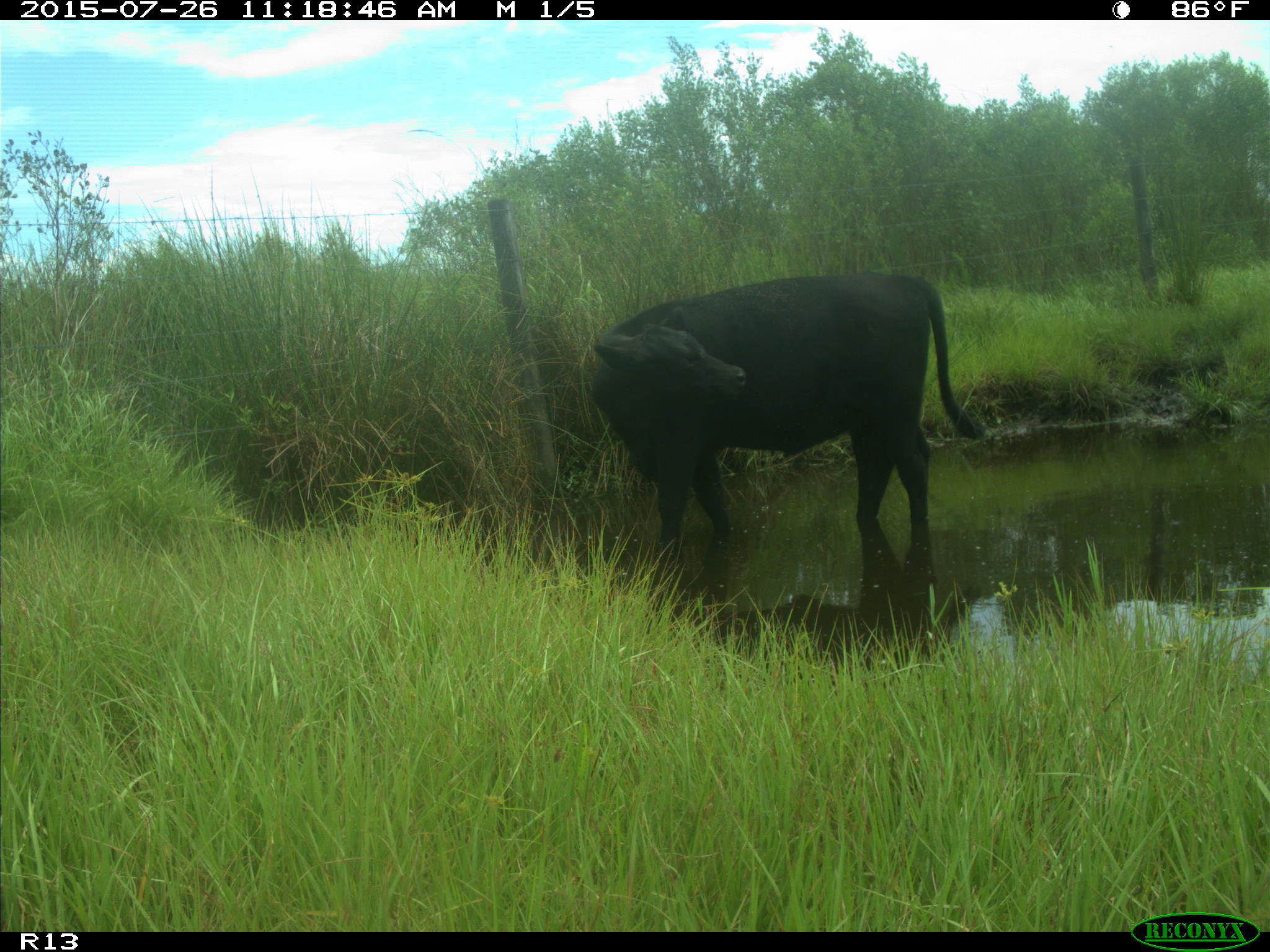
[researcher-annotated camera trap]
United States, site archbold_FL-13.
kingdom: Animalia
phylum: Chordata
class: Mammalia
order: Artiodactyla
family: Bovidae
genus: Bos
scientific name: Bos taurus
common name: domestic cow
Bos taurus (domestic cow).